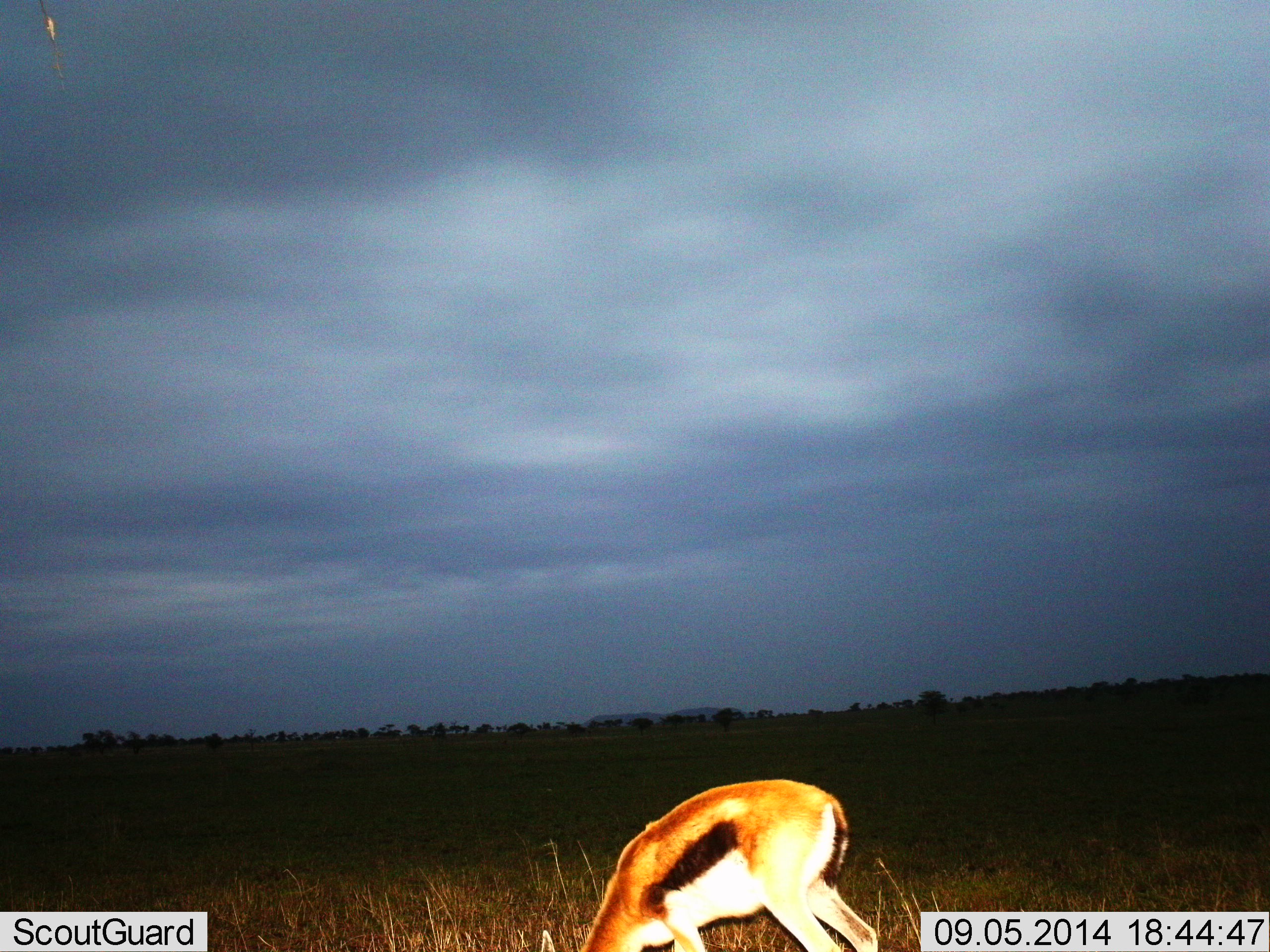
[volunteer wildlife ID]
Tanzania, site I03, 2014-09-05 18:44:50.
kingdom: Animalia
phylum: Chordata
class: Mammalia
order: Artiodactyla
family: Bovidae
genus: Eudorcas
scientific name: Eudorcas thomsonii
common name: thomson's gazelle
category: gazellethomsons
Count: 1.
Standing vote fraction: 10%.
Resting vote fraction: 0%.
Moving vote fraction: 0%.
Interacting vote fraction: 0%.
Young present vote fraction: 0%.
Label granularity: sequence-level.